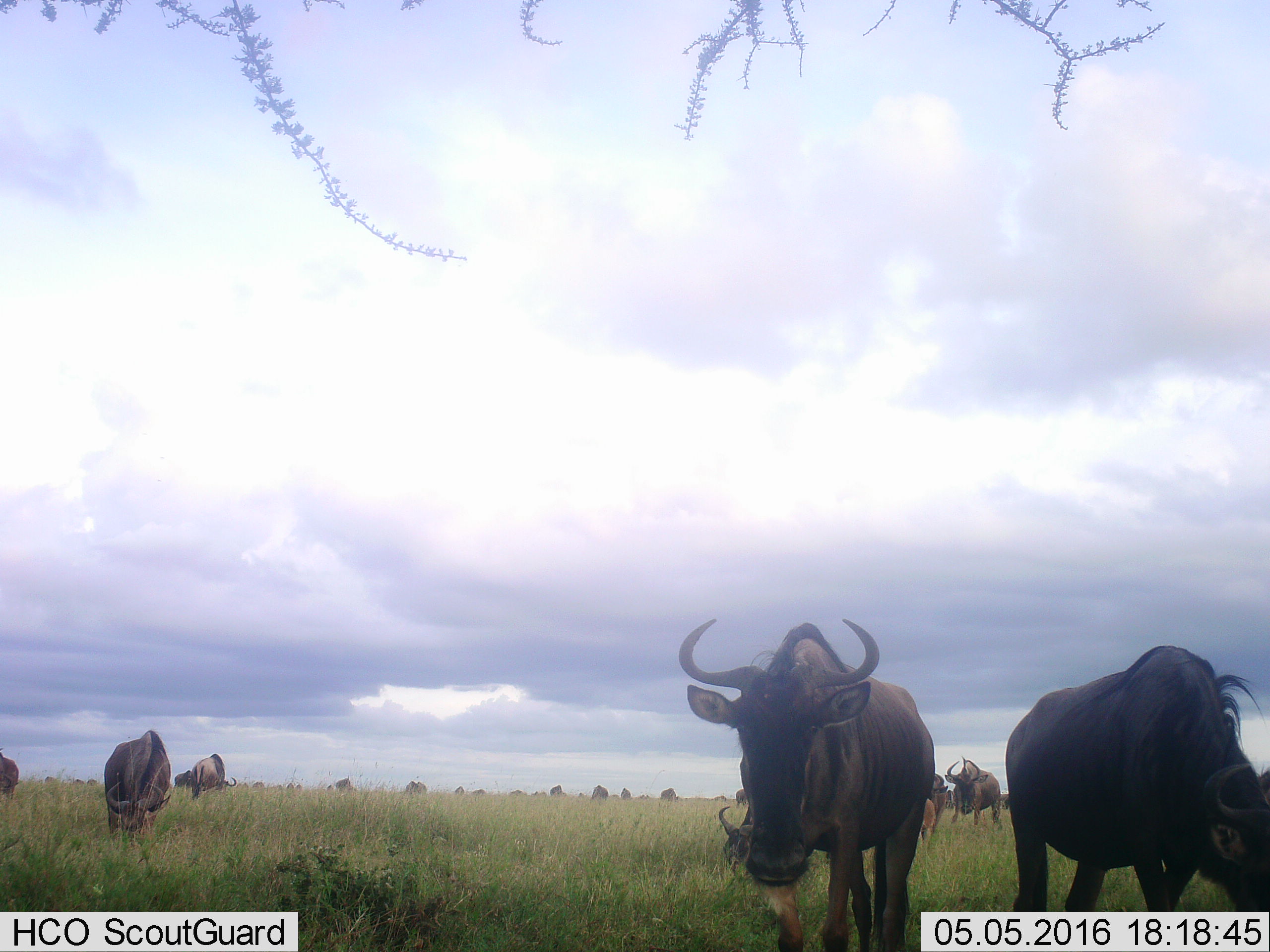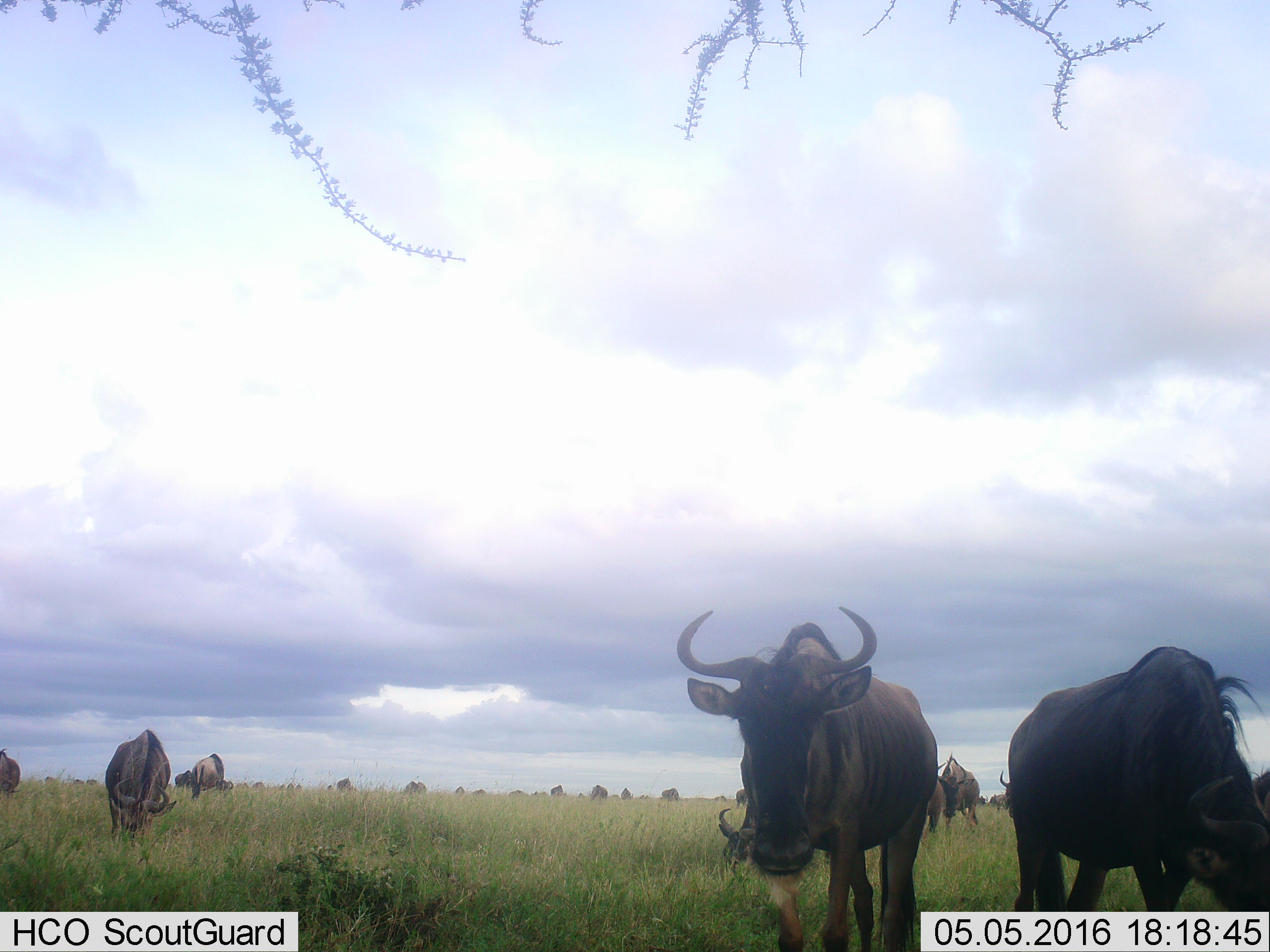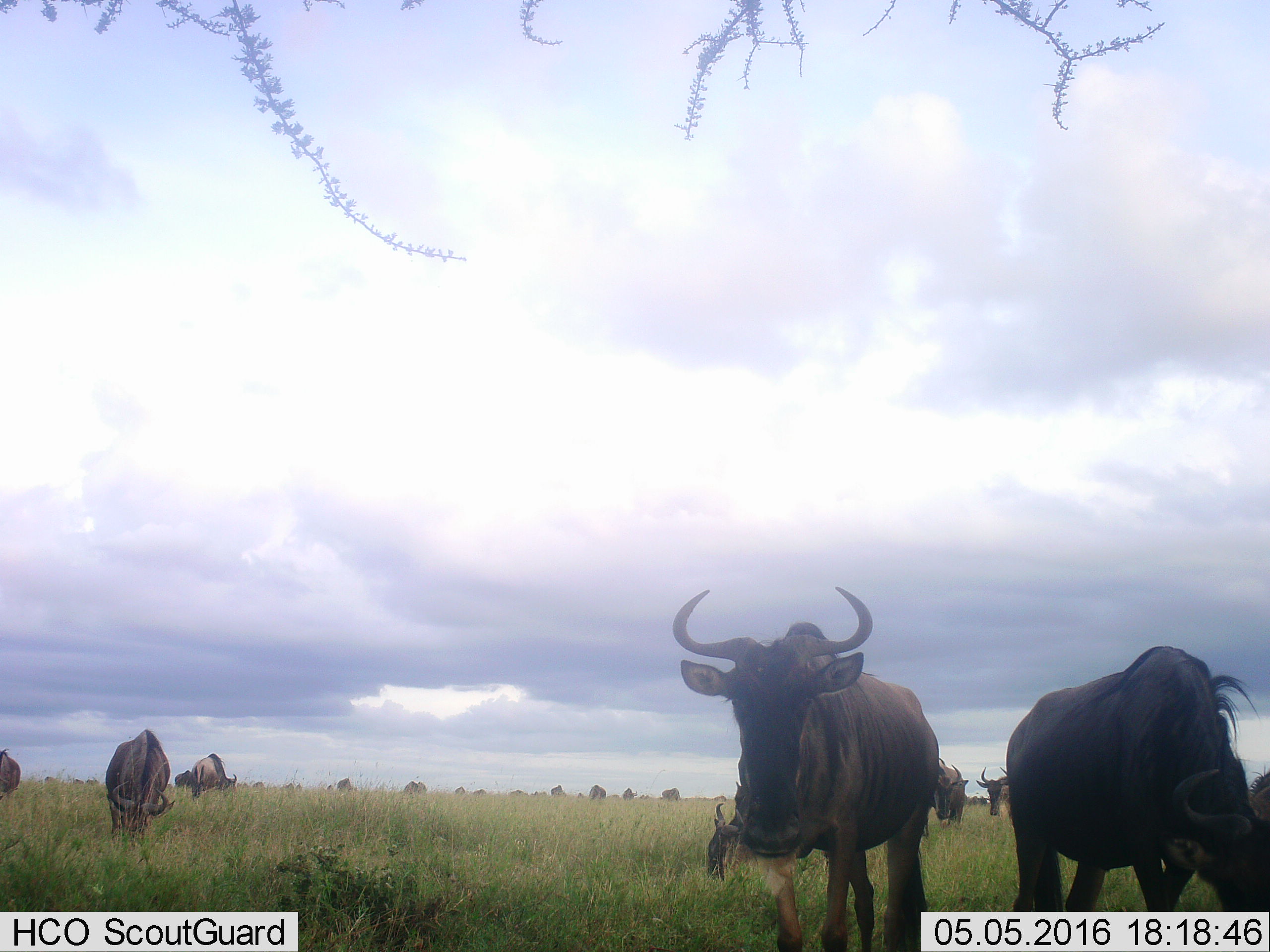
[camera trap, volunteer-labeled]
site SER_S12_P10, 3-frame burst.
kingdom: Animalia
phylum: Chordata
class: Mammalia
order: Artiodactyla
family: Bovidae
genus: Connochaetes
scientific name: Connochaetes taurinus taurinus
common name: blue wildebeest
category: wildebeestblue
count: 11-50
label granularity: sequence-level